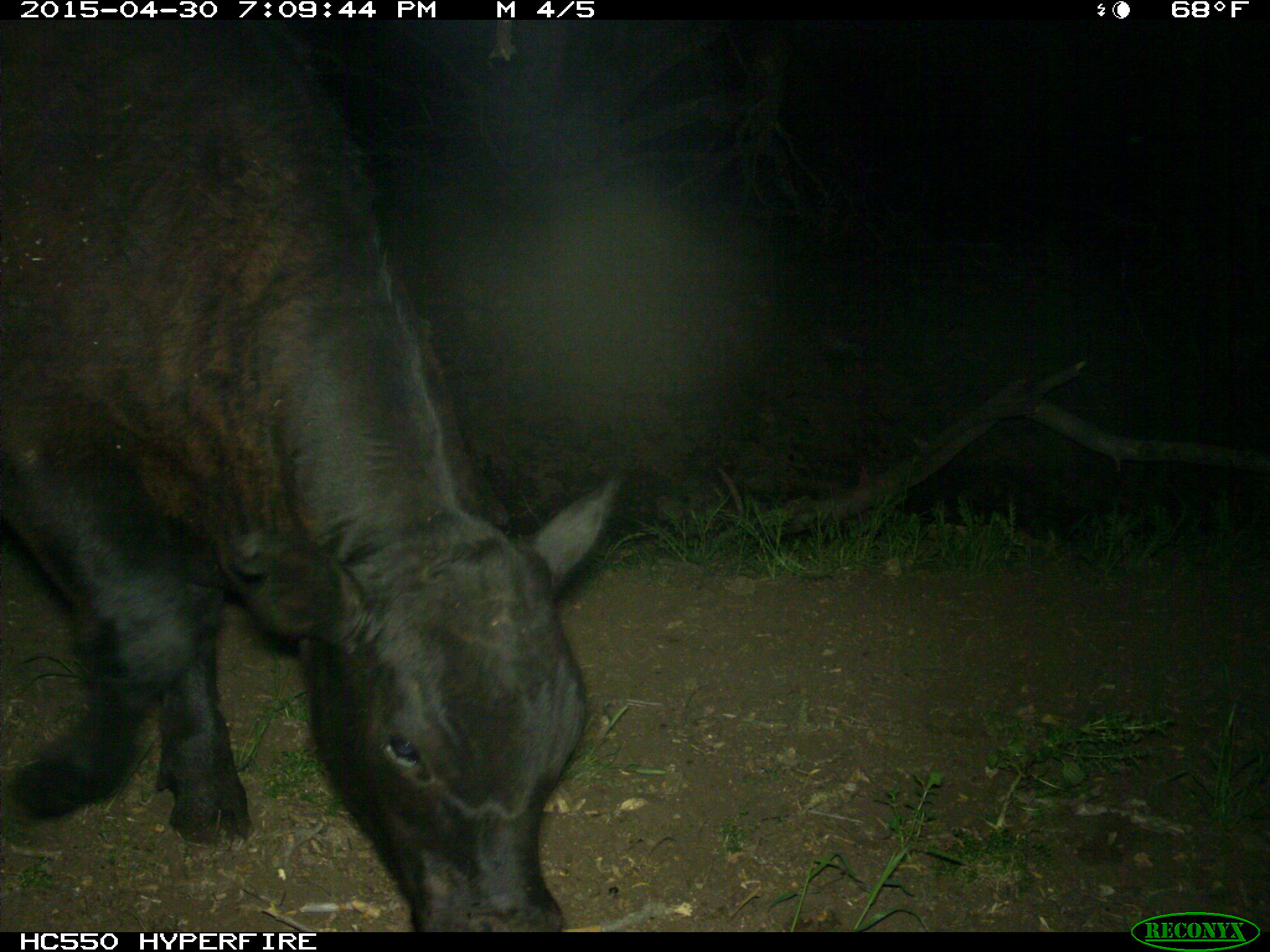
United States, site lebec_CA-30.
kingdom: Animalia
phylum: Chordata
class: Mammalia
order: Artiodactyla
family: Bovidae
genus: Bos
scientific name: Bos taurus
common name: domestic cow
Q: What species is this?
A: Bos taurus (domestic cow).